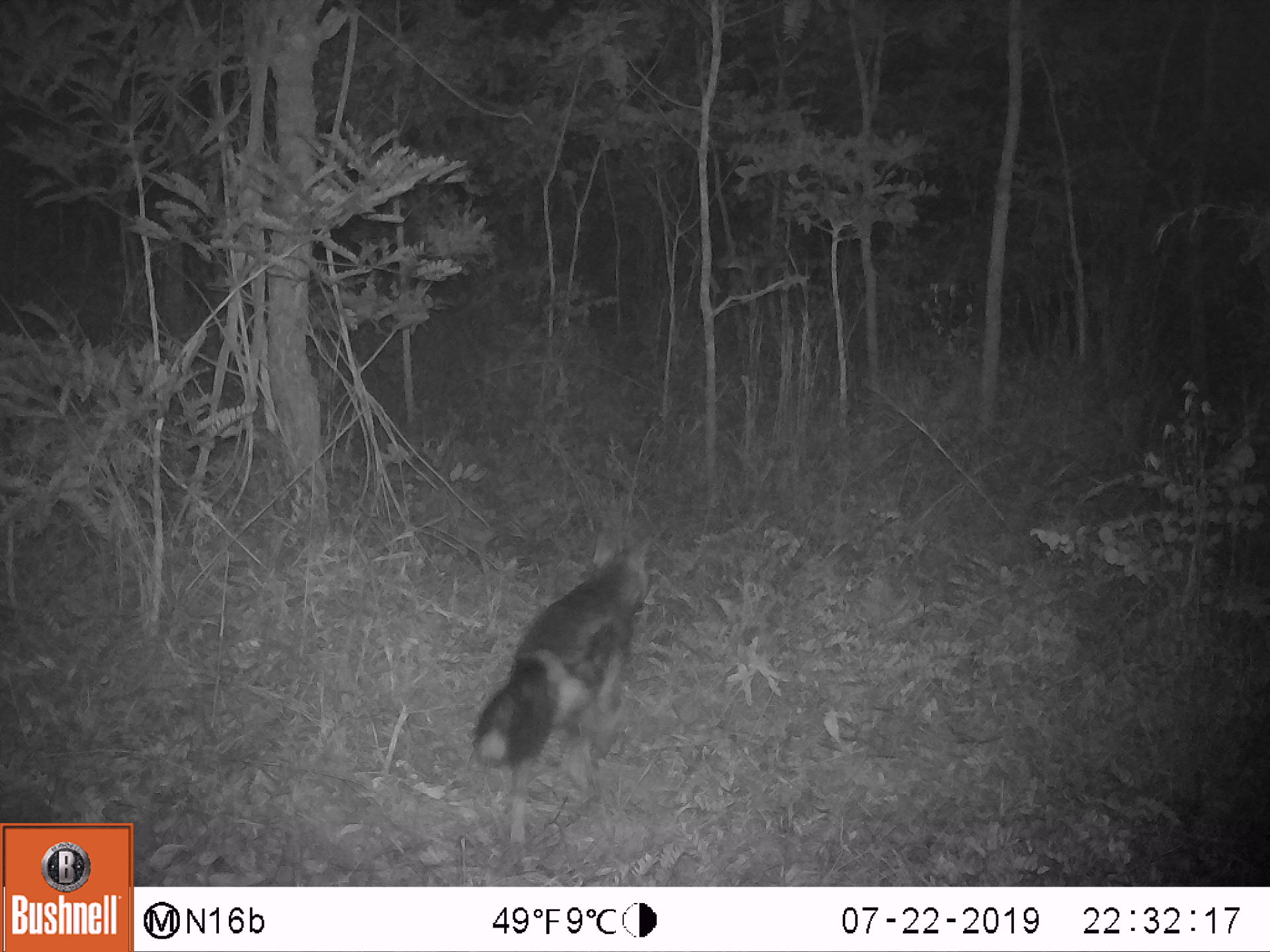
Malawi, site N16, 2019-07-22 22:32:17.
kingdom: Animalia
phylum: Chordata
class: Mammalia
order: Carnivora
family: Canidae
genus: Lupulella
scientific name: Lupulella adusta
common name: side-striped jackal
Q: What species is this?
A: Side-striped jackal (Lupulella adusta).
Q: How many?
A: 1.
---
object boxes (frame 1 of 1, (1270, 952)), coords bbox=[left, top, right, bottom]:
side-striped jackal: bbox=[467, 530, 654, 846]